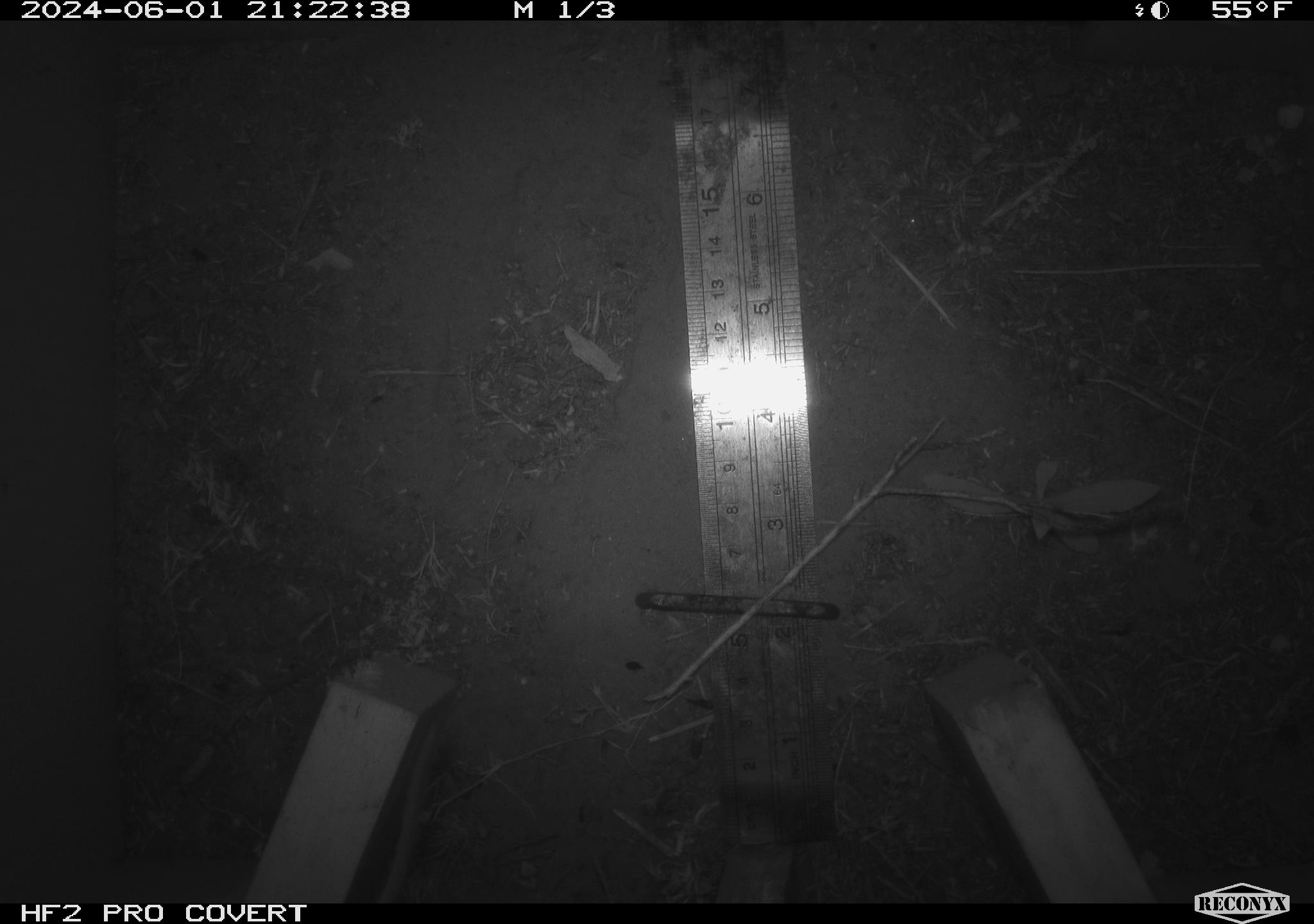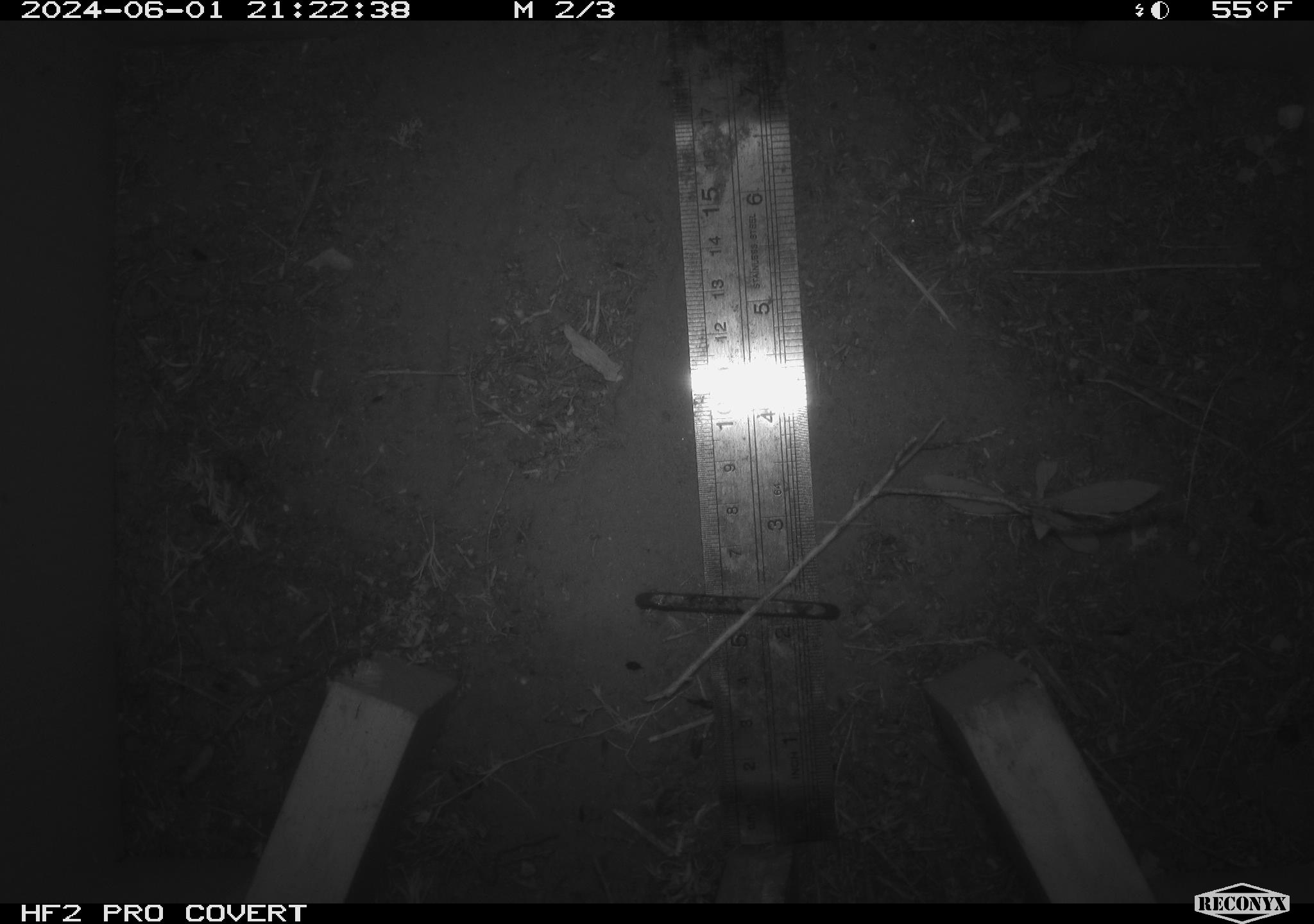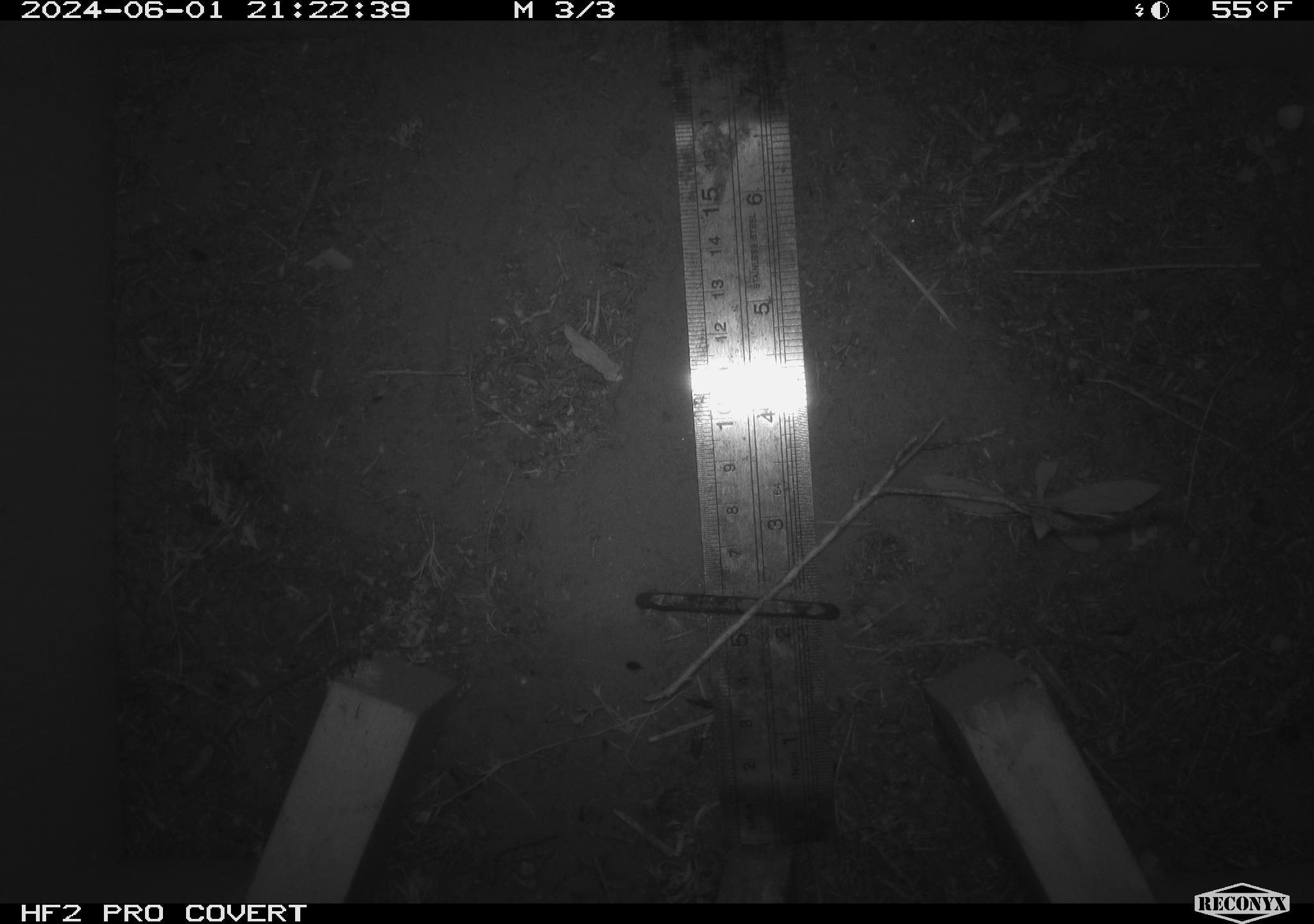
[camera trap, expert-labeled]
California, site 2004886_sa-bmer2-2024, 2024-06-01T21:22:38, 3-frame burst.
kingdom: Animalia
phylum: Chordata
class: Mammalia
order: Rodentia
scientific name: Rodentia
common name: mouse species